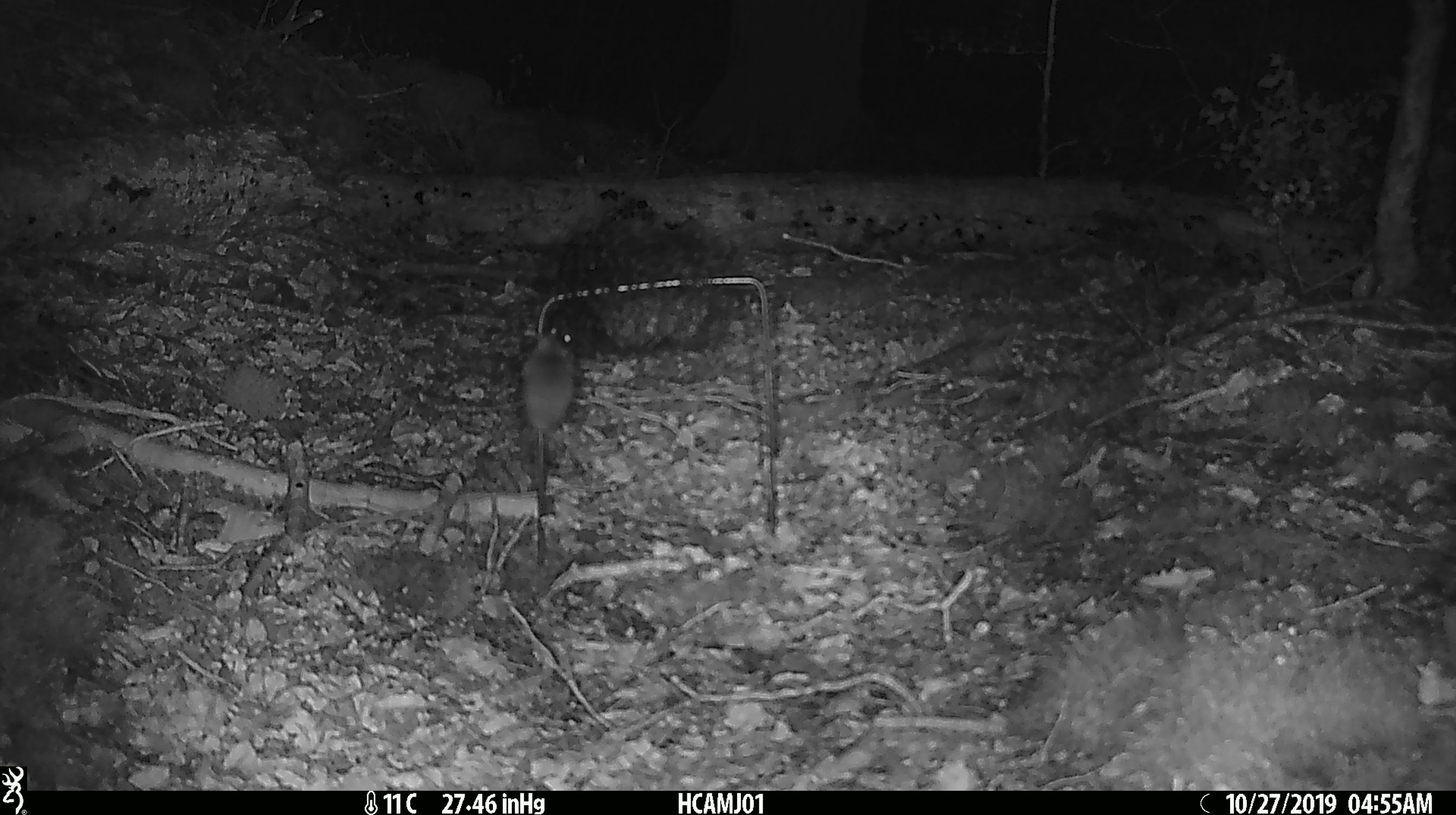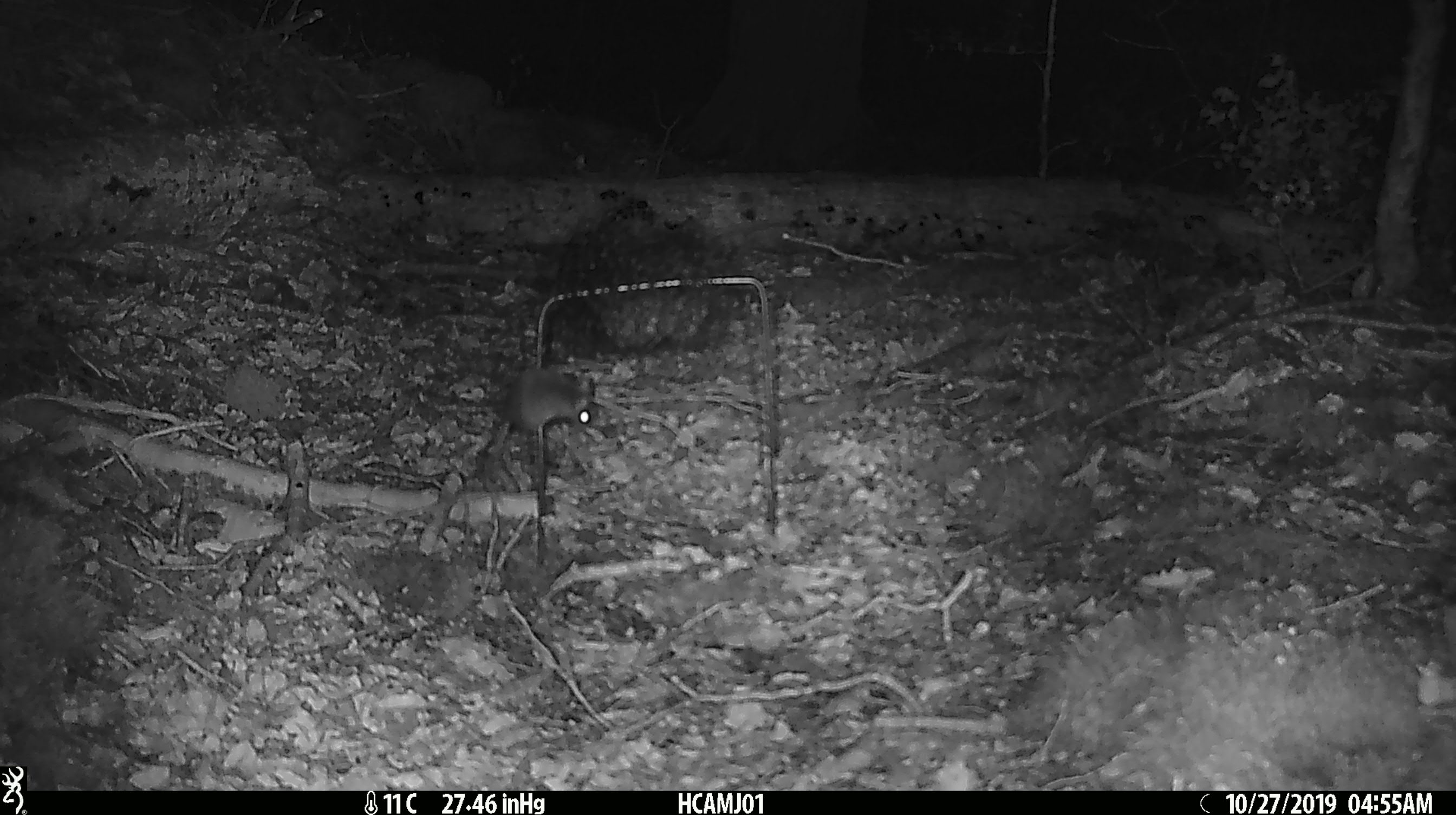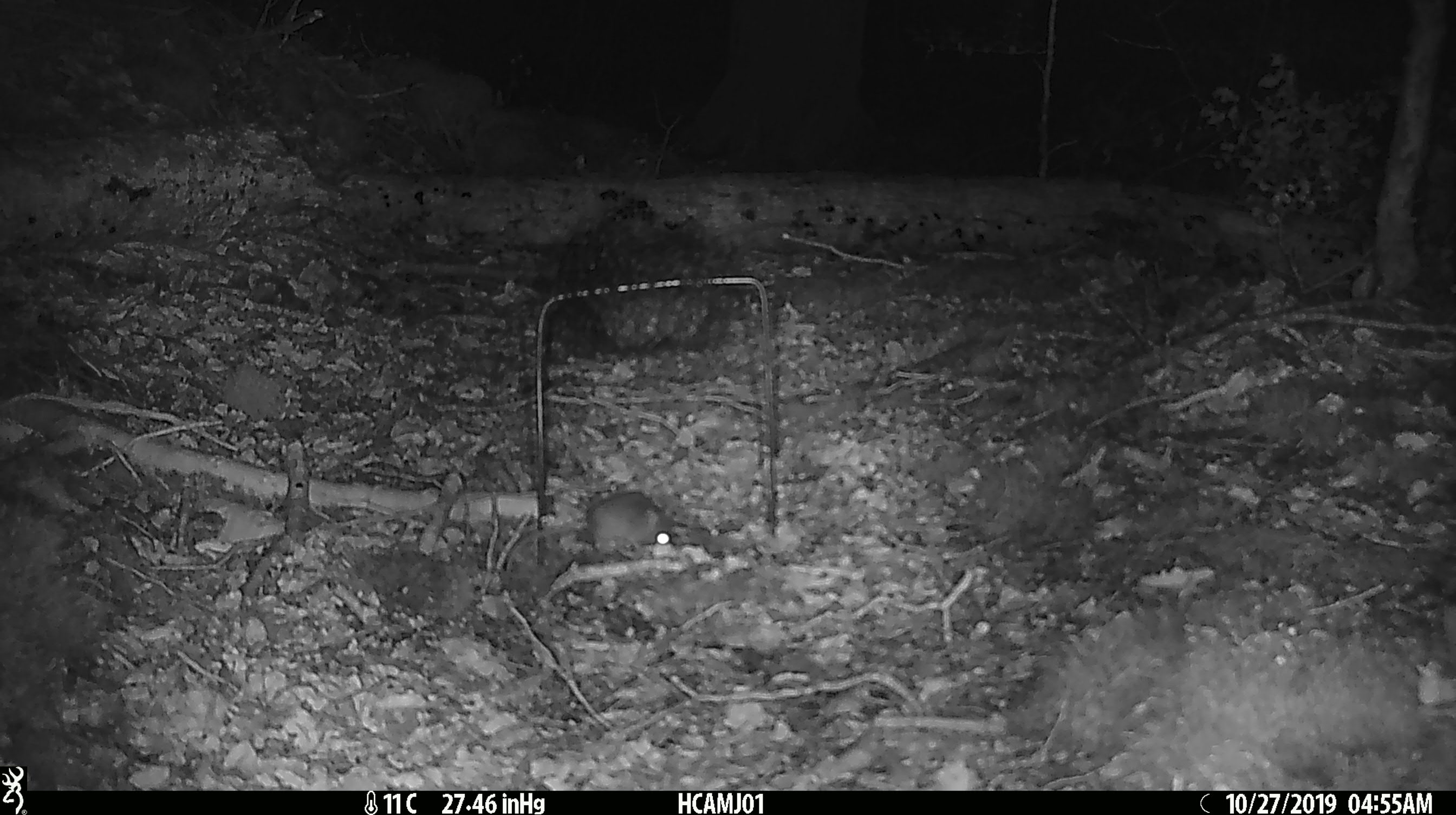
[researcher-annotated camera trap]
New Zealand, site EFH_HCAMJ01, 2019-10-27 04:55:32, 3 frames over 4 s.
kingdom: Animalia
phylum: Chordata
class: Mammalia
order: Rodentia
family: Muridae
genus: Mus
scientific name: Mus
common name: mouse